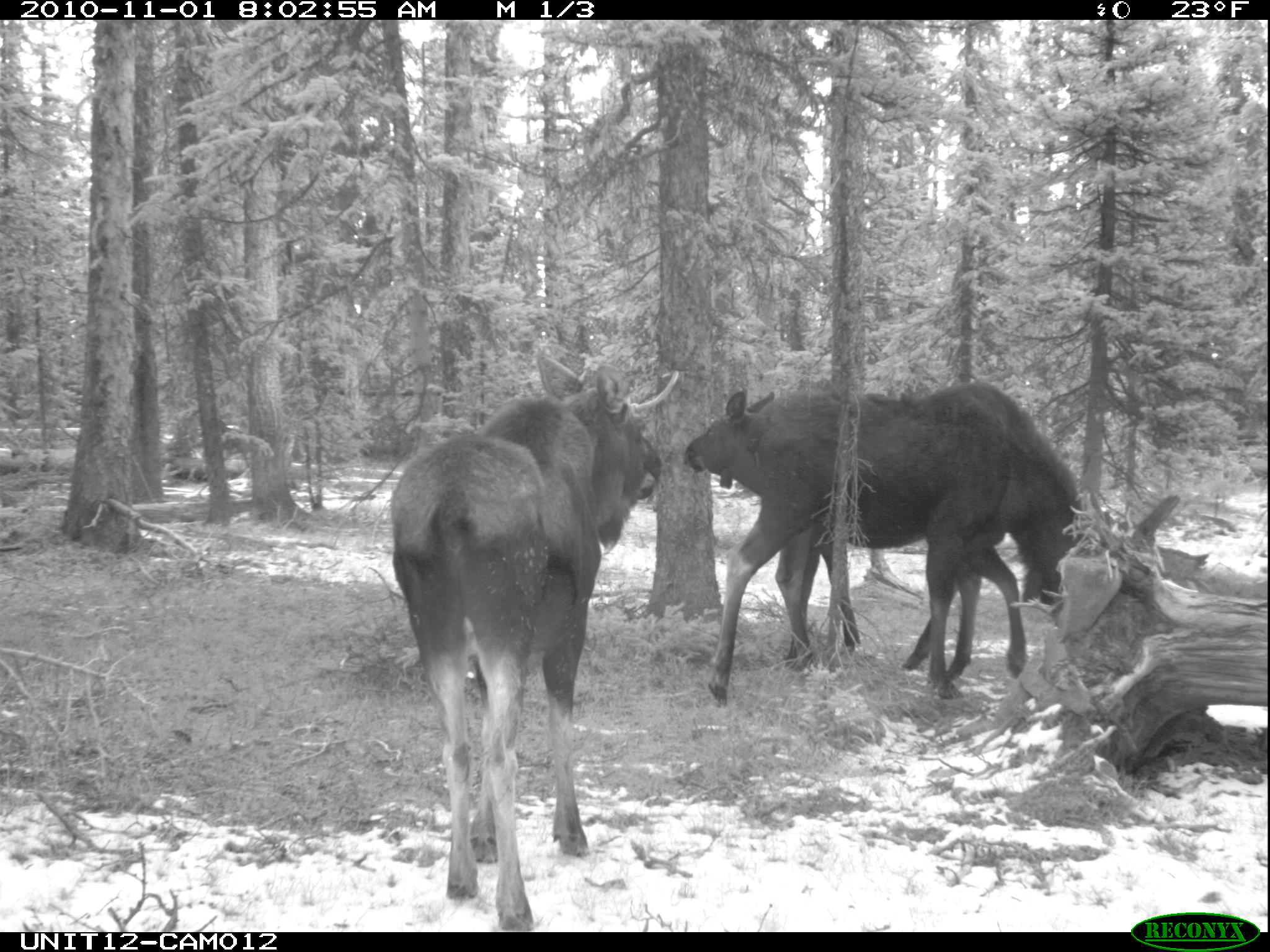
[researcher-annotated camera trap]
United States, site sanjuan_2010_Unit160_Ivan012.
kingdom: Animalia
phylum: Chordata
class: Mammalia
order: Artiodactyla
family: Cervidae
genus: Alces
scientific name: Alces alces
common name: moose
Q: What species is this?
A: Alces alces (moose).